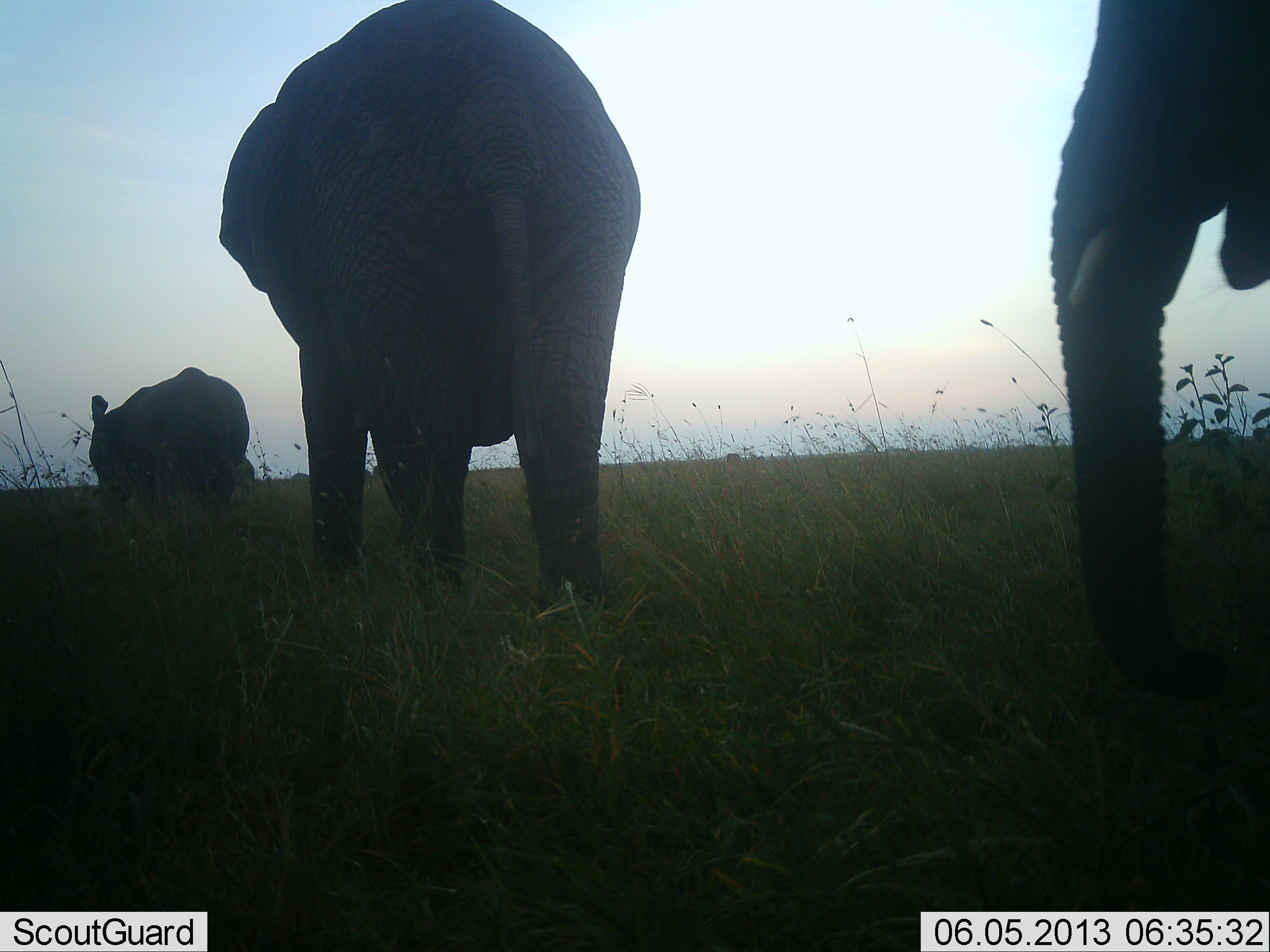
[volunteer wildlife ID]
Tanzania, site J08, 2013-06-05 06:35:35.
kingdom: Animalia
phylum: Chordata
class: Mammalia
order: Proboscidea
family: Elephantidae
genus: Loxodonta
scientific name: Loxodonta africana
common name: african bush elephant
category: elephant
Elephant (african bush elephant) (Loxodonta africana), count 3. Behavior (volunteer vote fractions): standing 19%, resting 0%, moving 81%, interacting 0%. Young present (vote fraction): 24%. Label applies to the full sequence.